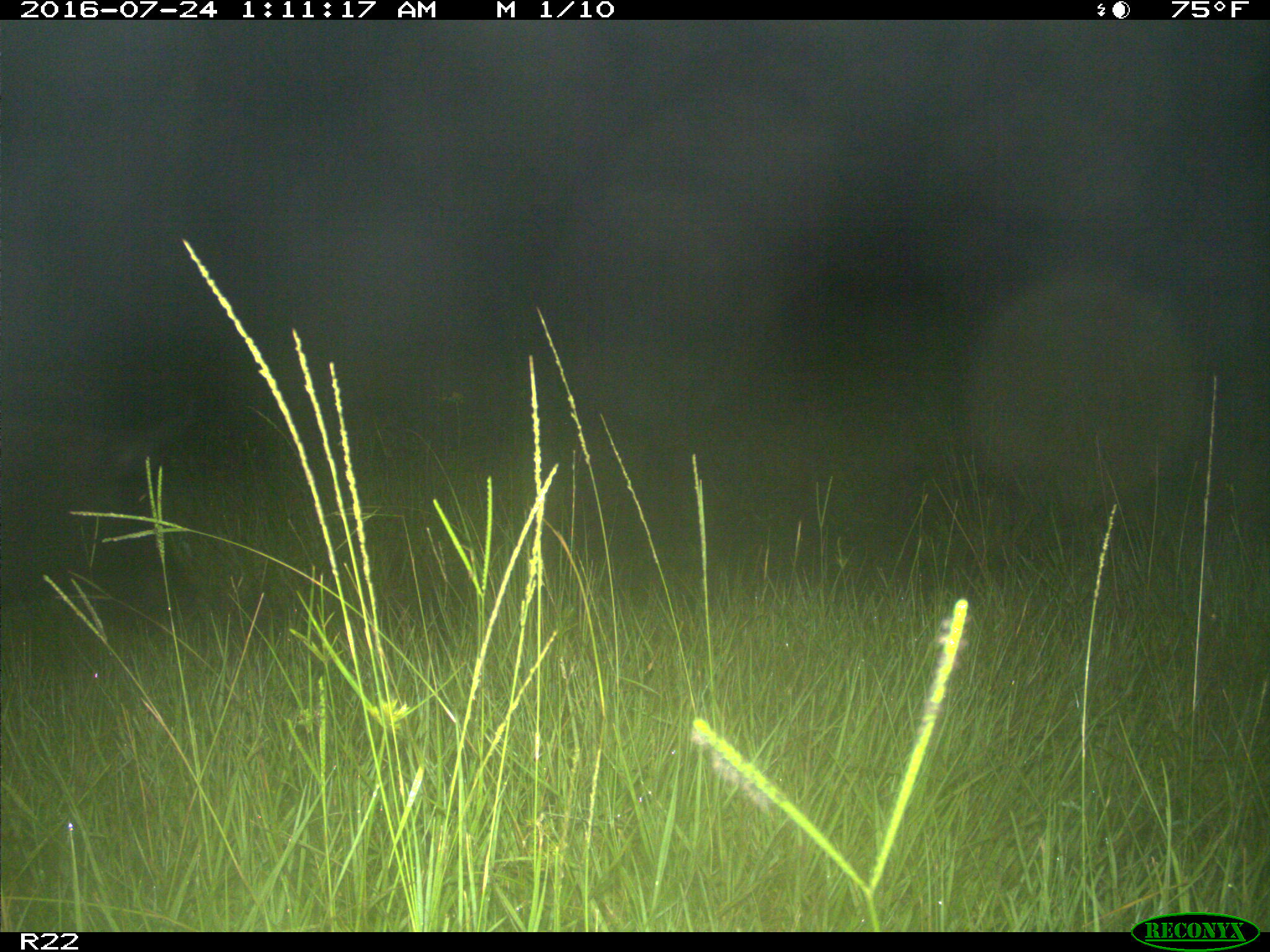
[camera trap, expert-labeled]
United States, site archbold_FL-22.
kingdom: Animalia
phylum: Chordata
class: Mammalia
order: Artiodactyla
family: Suidae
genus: Sus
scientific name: Sus scrofa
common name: wild boar